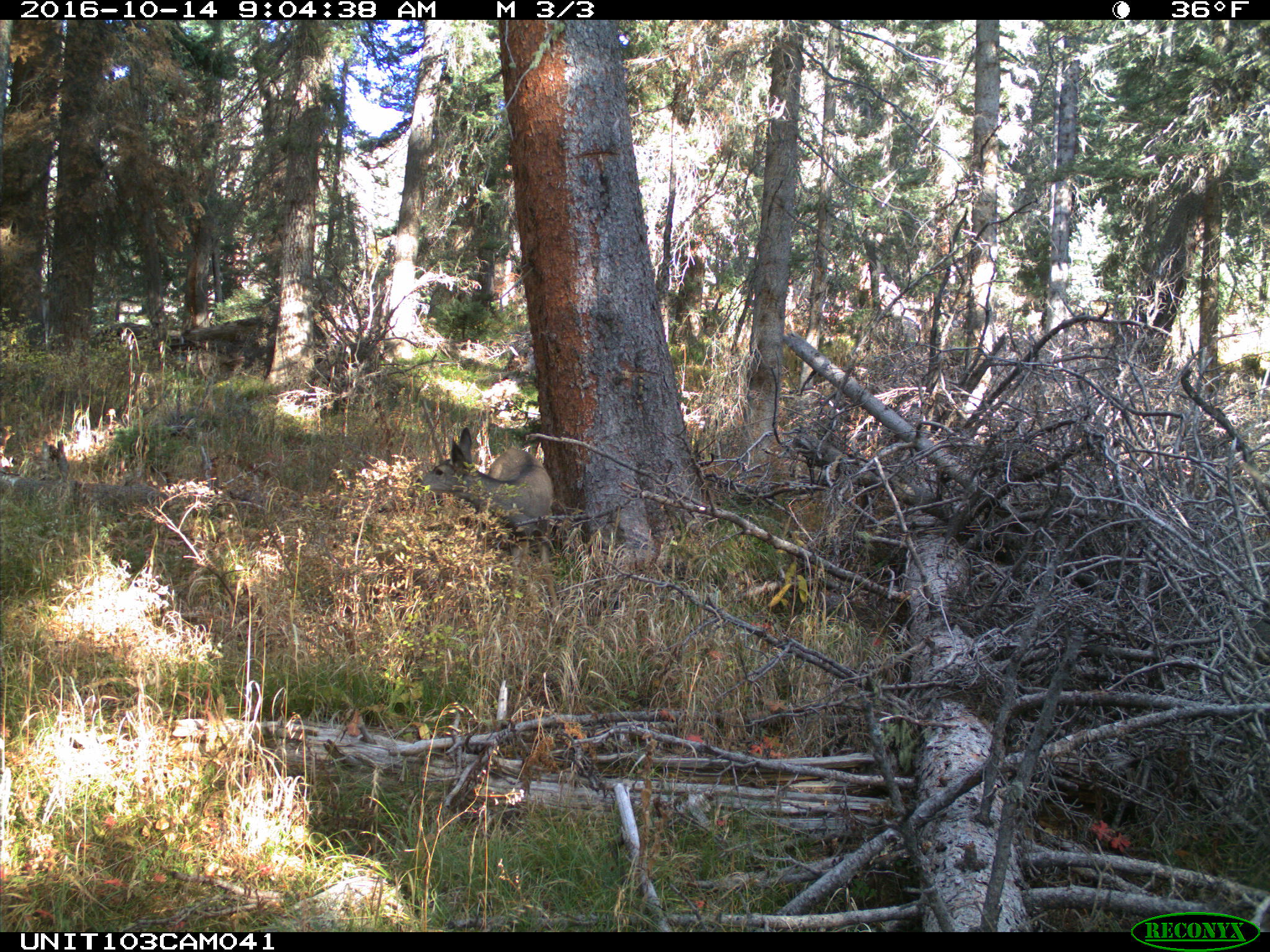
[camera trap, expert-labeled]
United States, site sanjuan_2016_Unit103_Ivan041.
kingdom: Animalia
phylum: Chordata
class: Mammalia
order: Artiodactyla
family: Cervidae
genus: Odocoileus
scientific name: Odocoileus hemionus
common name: mule deer